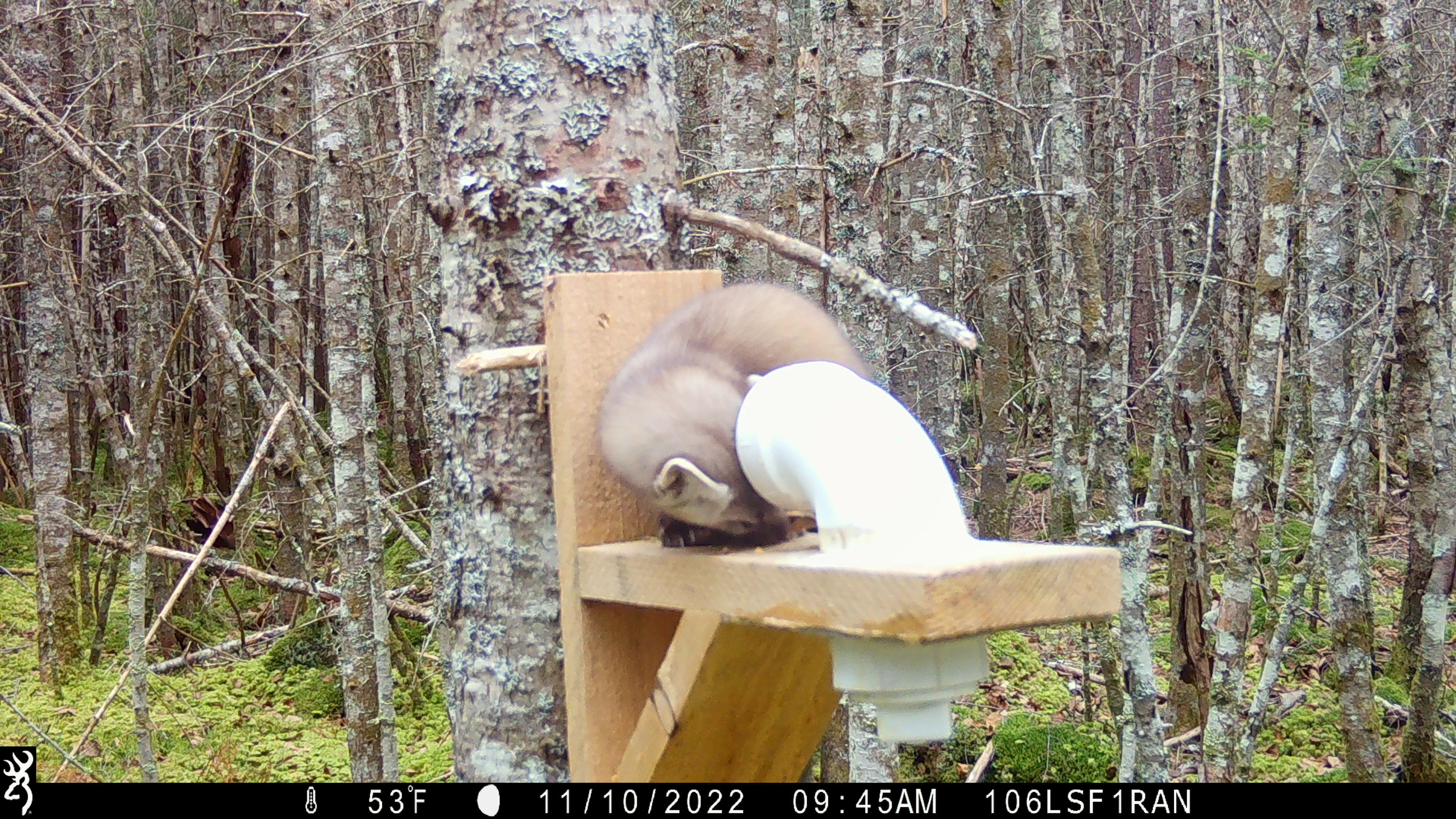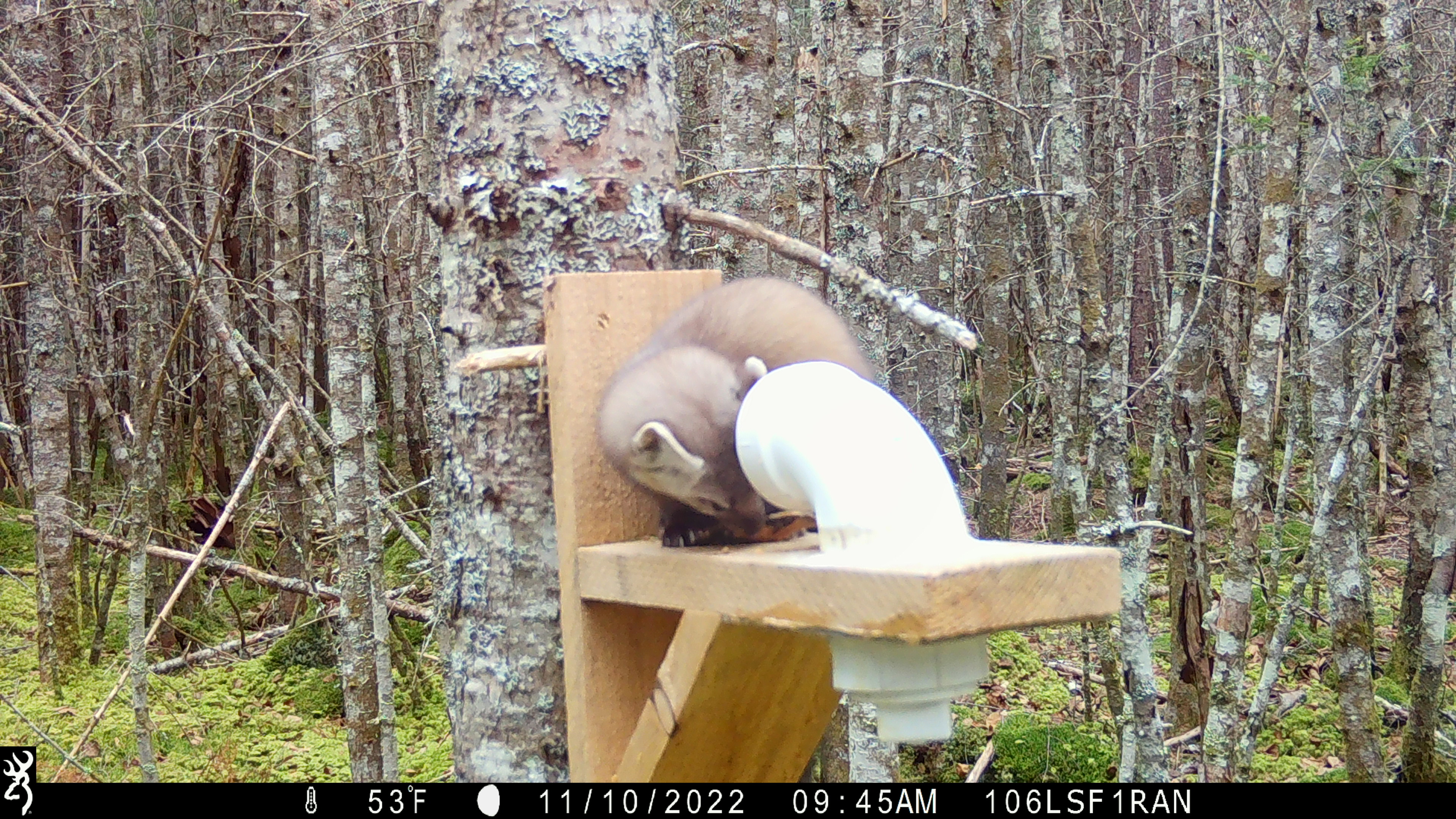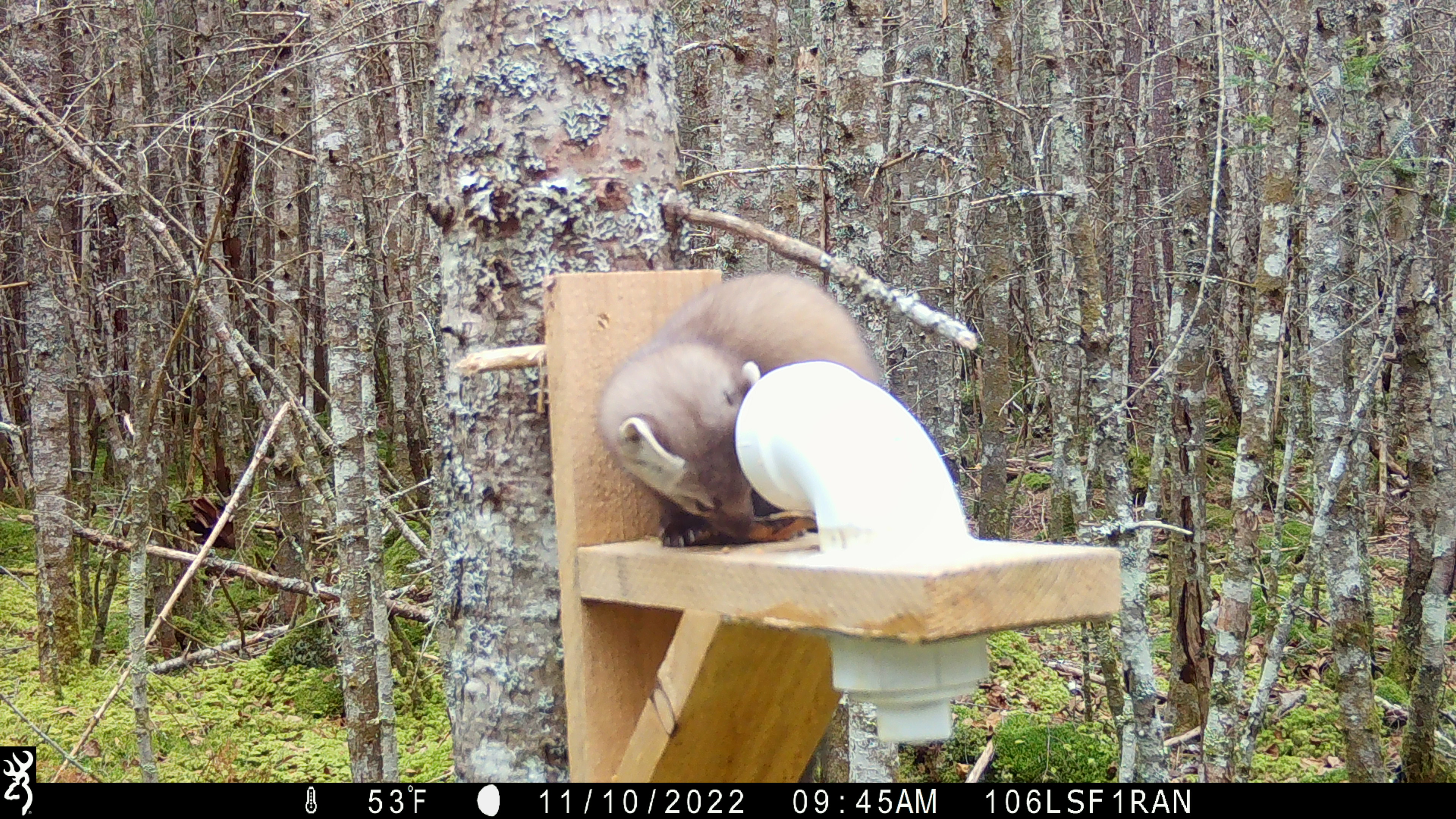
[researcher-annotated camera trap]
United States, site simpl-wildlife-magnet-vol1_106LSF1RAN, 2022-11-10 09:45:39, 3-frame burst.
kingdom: Animalia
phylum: Chordata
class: Mammalia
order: Carnivora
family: Mustelidae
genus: Martes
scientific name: Martes americana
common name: american marten